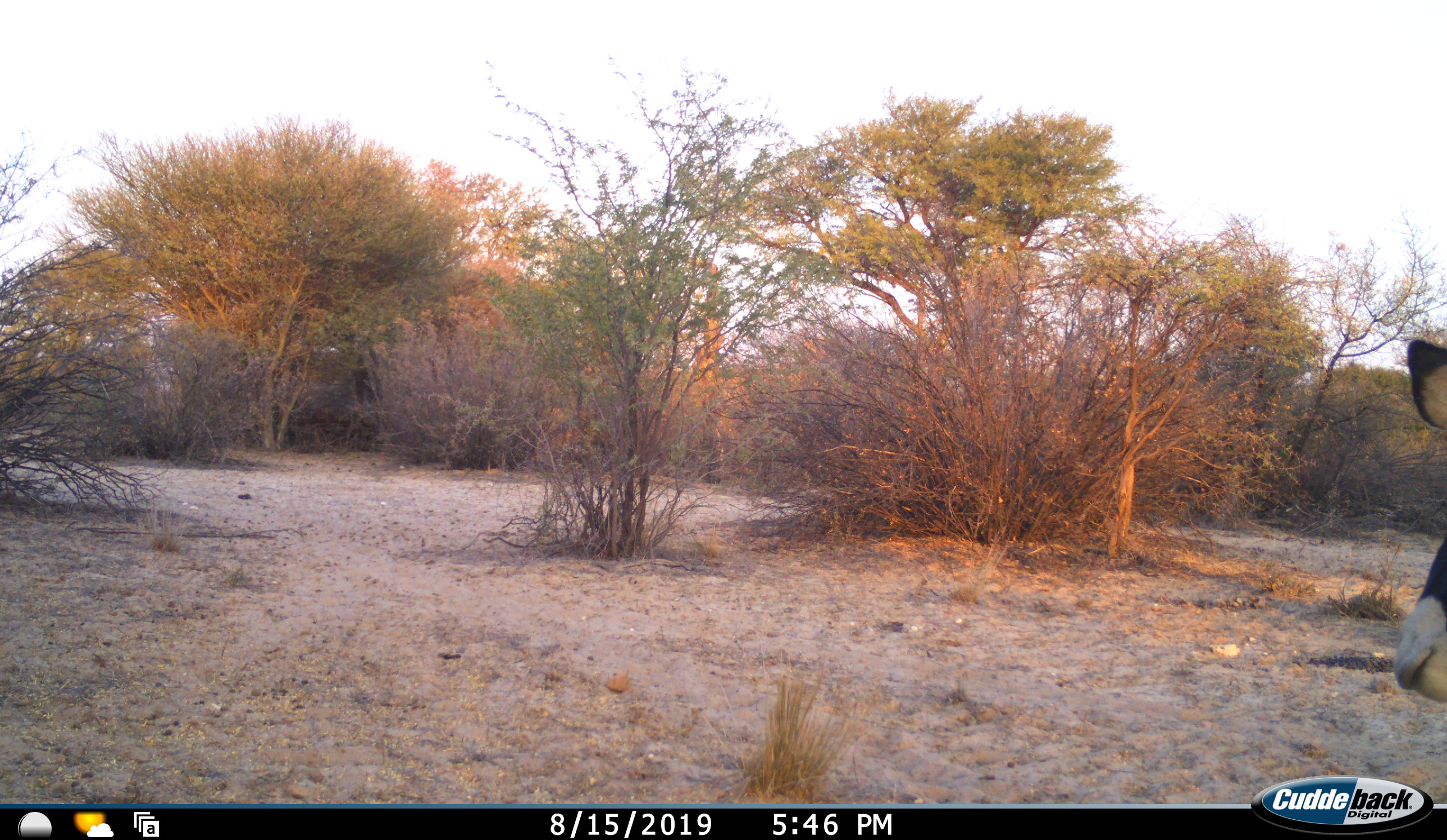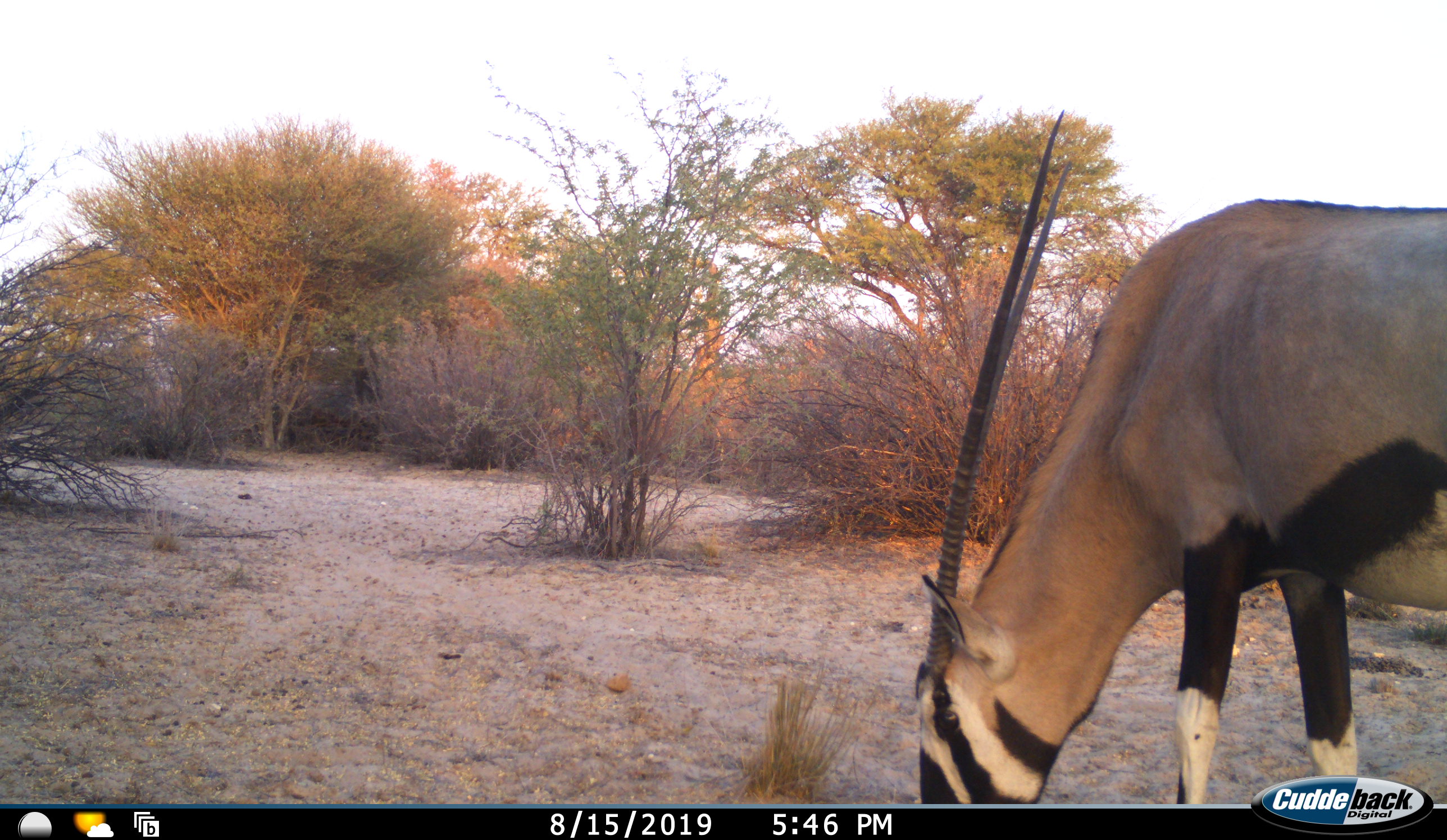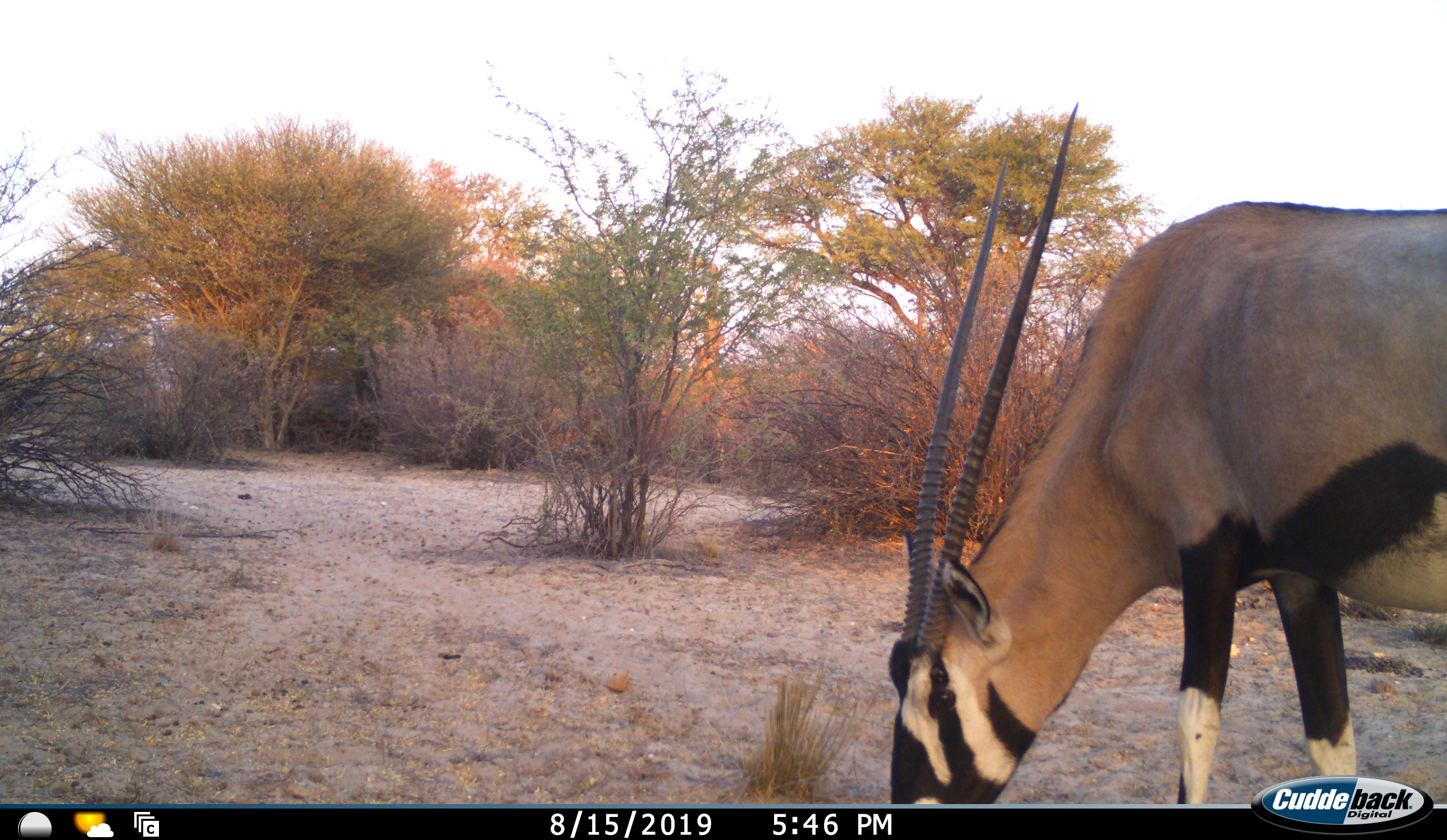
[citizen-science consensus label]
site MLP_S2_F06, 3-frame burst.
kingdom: Animalia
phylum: Chordata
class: Mammalia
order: Artiodactyla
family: Bovidae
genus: Oryx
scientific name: Oryx gazella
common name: gemsbok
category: oryx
Oryx (gemsbok) (Oryx gazella), count 1. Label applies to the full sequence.